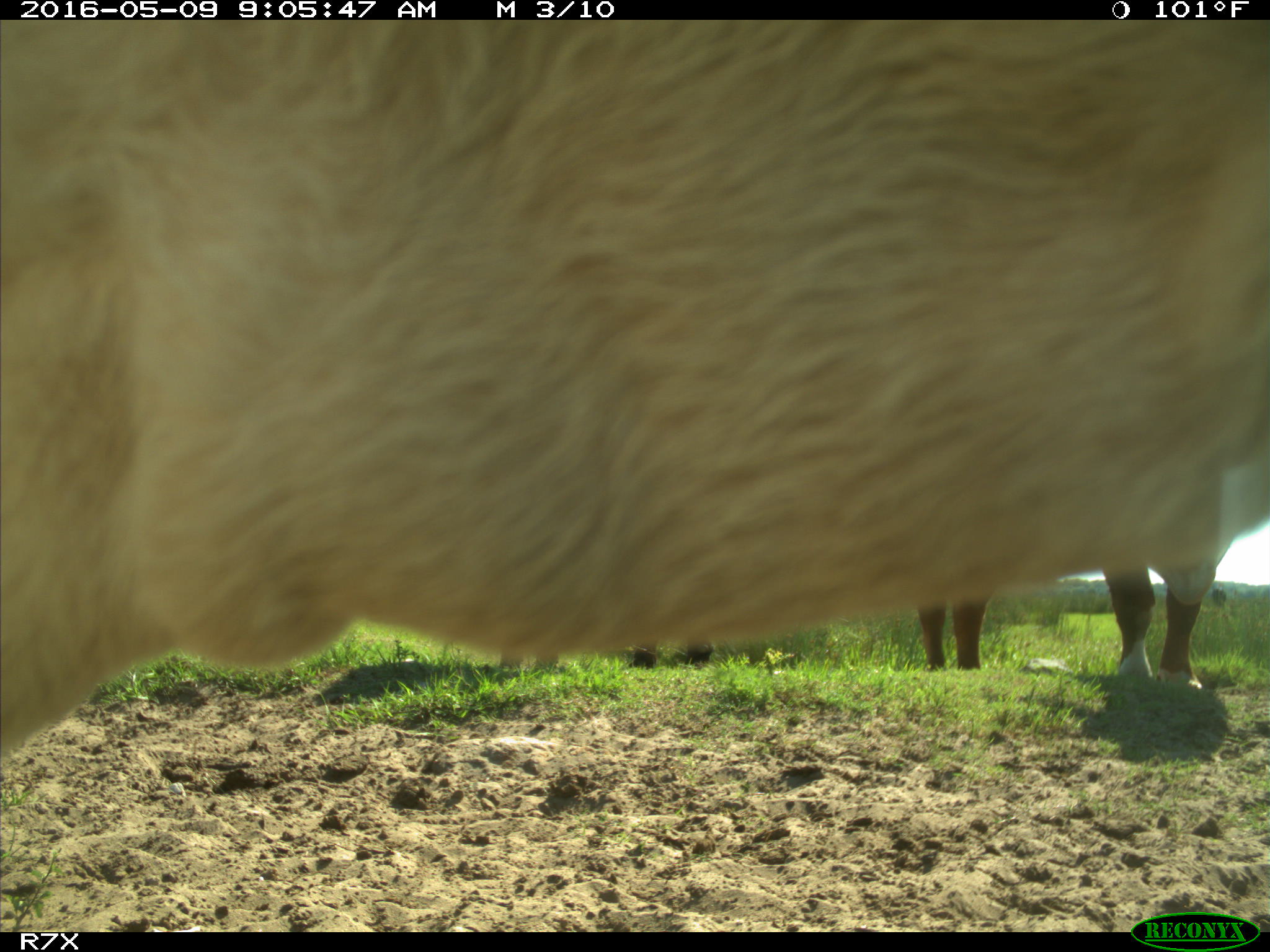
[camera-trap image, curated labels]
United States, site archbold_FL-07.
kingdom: Animalia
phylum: Chordata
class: Mammalia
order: Artiodactyla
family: Bovidae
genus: Bos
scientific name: Bos taurus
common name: domestic cow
Bos taurus (domestic cow).